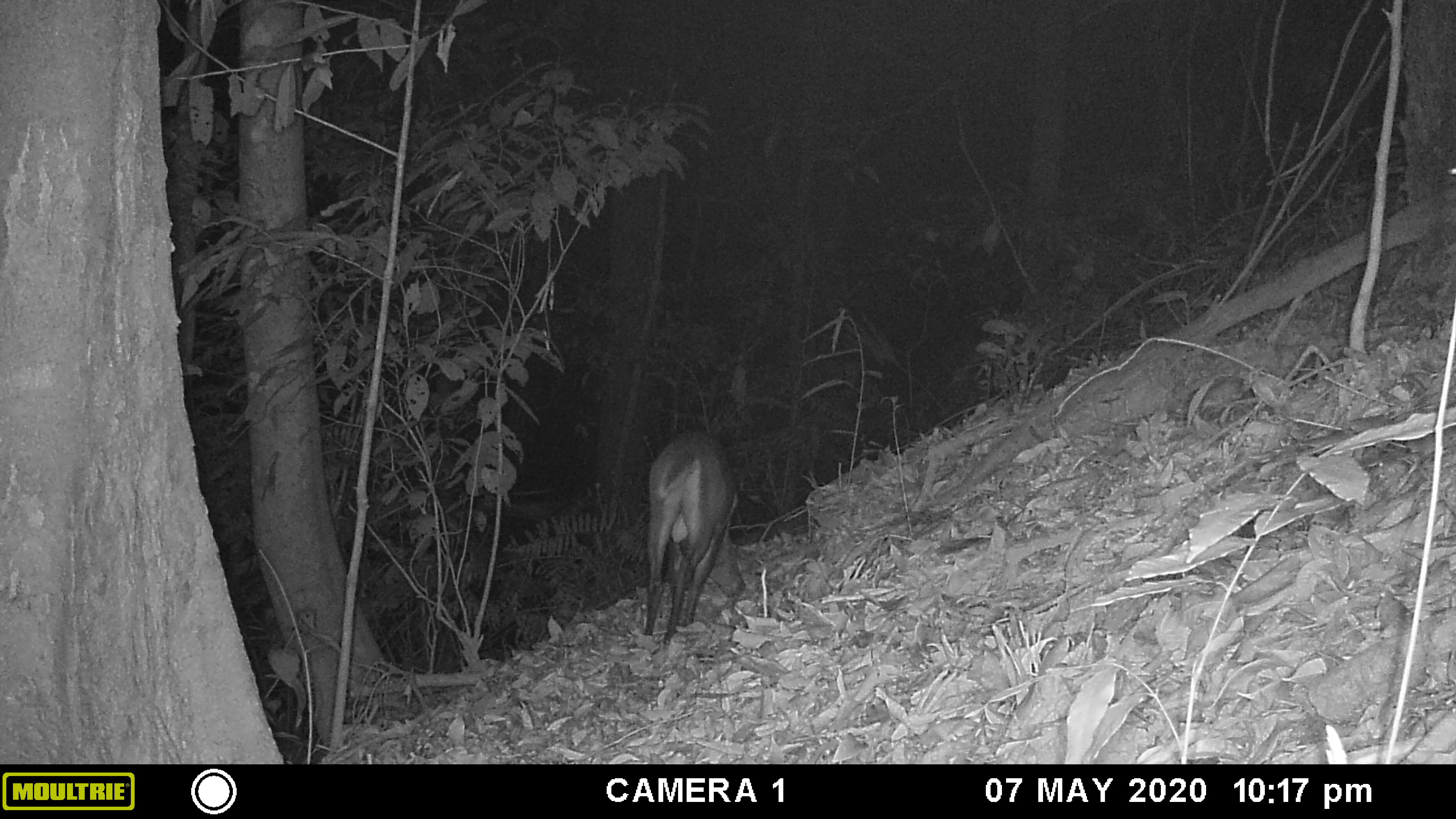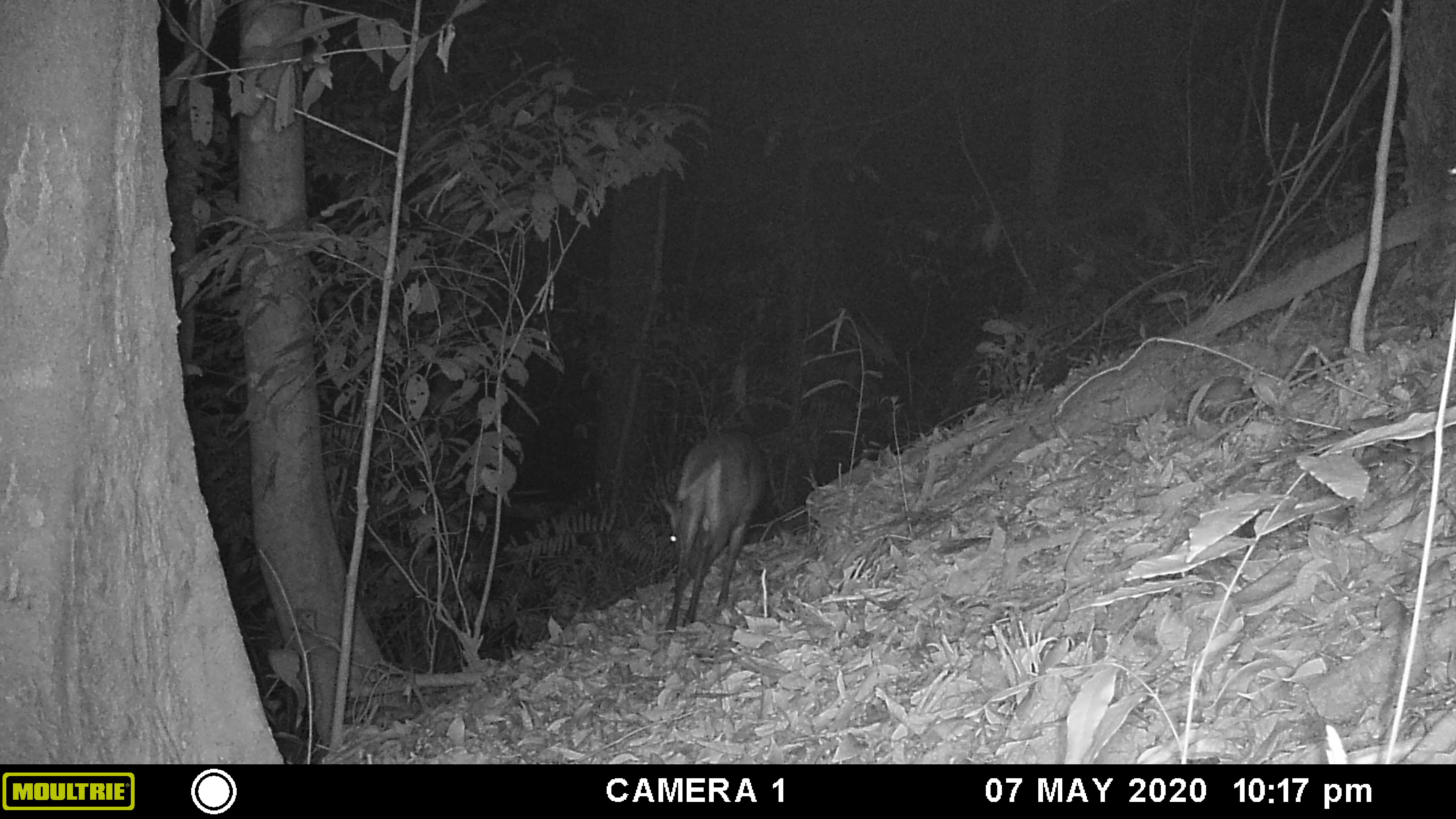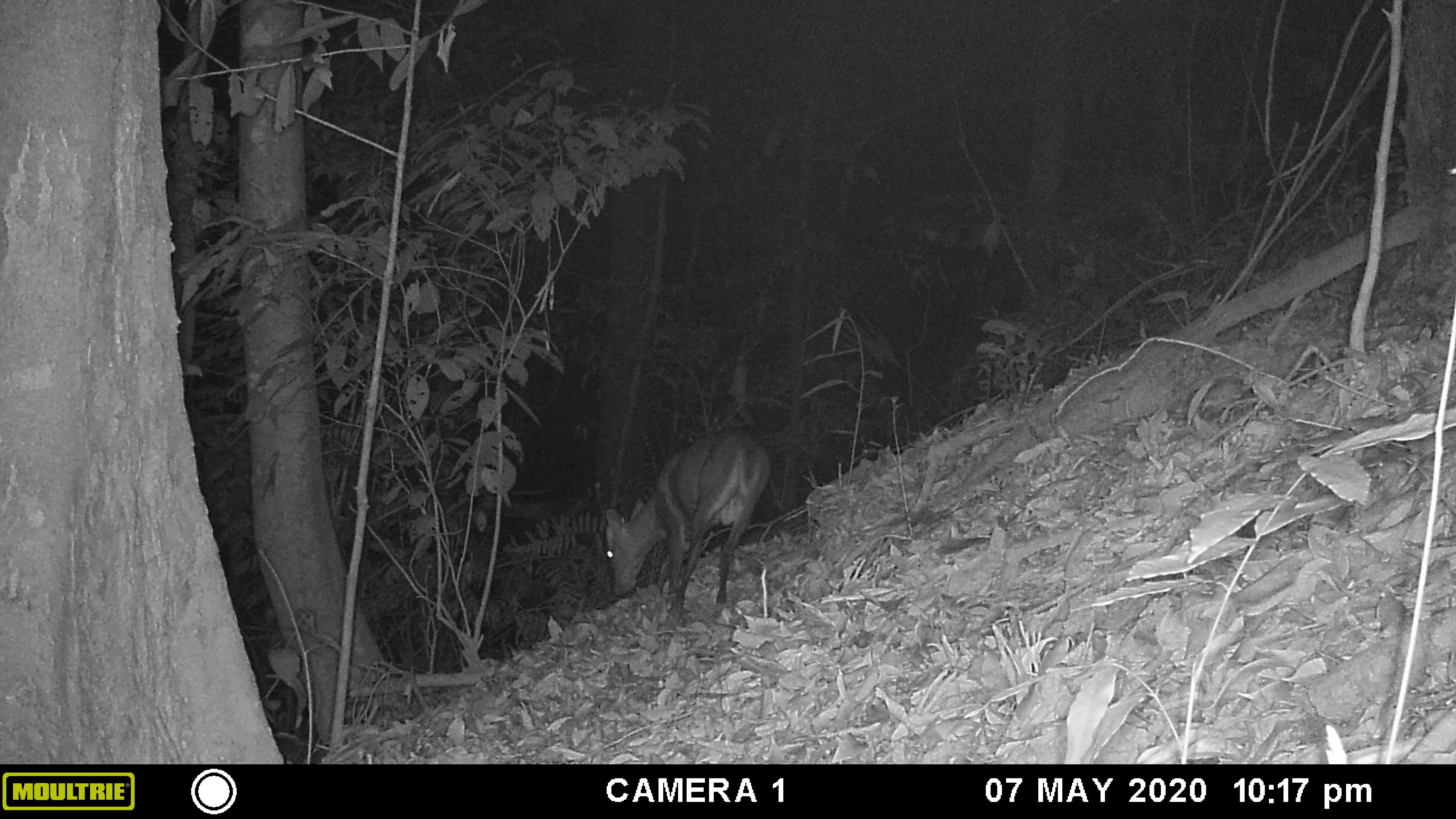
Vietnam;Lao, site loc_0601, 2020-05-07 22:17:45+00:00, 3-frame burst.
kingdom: Animalia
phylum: Chordata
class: Mammalia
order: Artiodactyla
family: Cervidae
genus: Muntiacus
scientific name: Muntiacus rooseveltorum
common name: roosevelt's muntjac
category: roosevelts muntjac group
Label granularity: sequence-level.